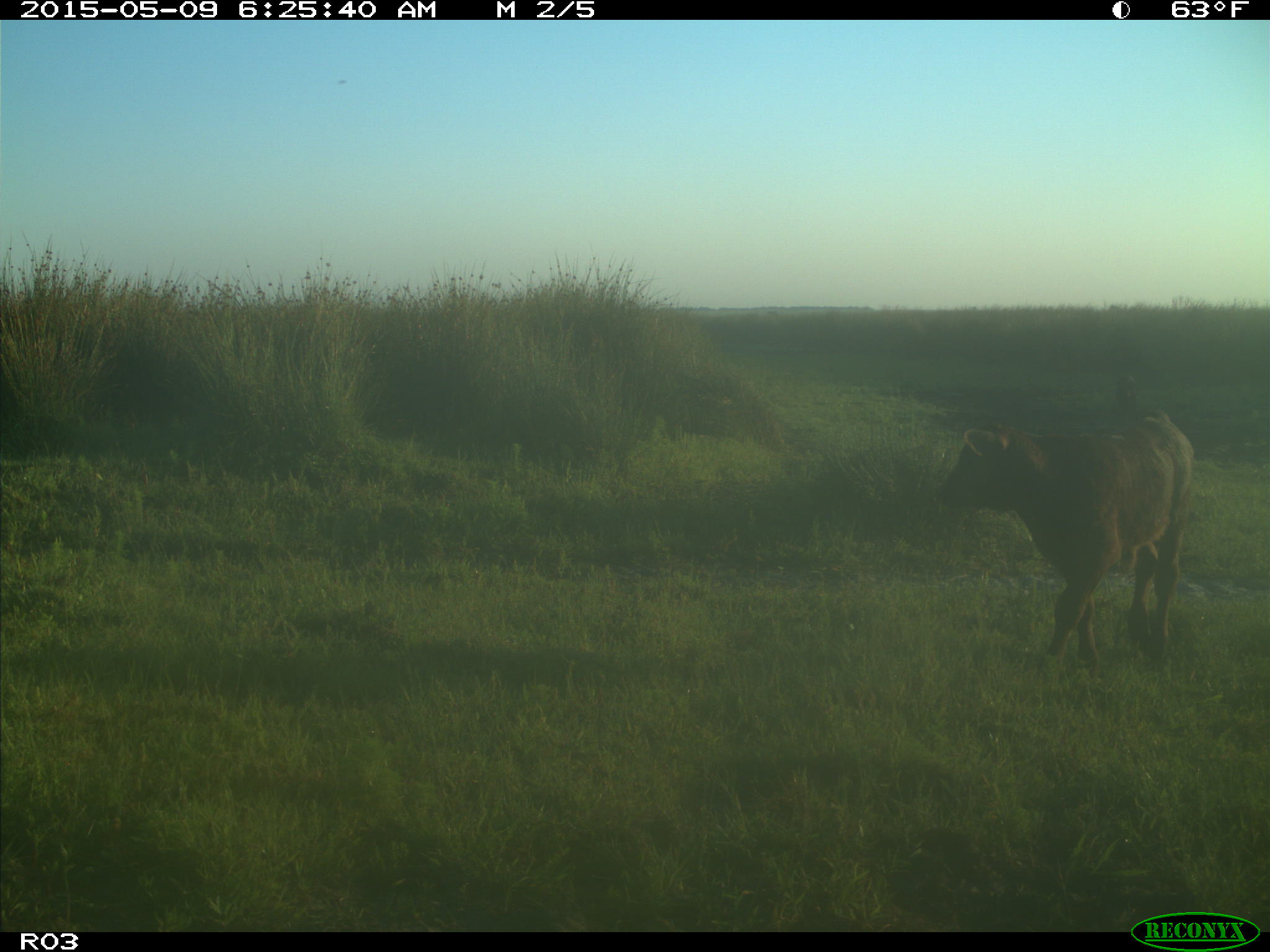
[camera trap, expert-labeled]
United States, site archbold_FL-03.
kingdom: Animalia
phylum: Chordata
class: Mammalia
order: Artiodactyla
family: Bovidae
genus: Bos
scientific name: Bos taurus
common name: domestic cow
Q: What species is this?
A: Bos taurus (domestic cow).